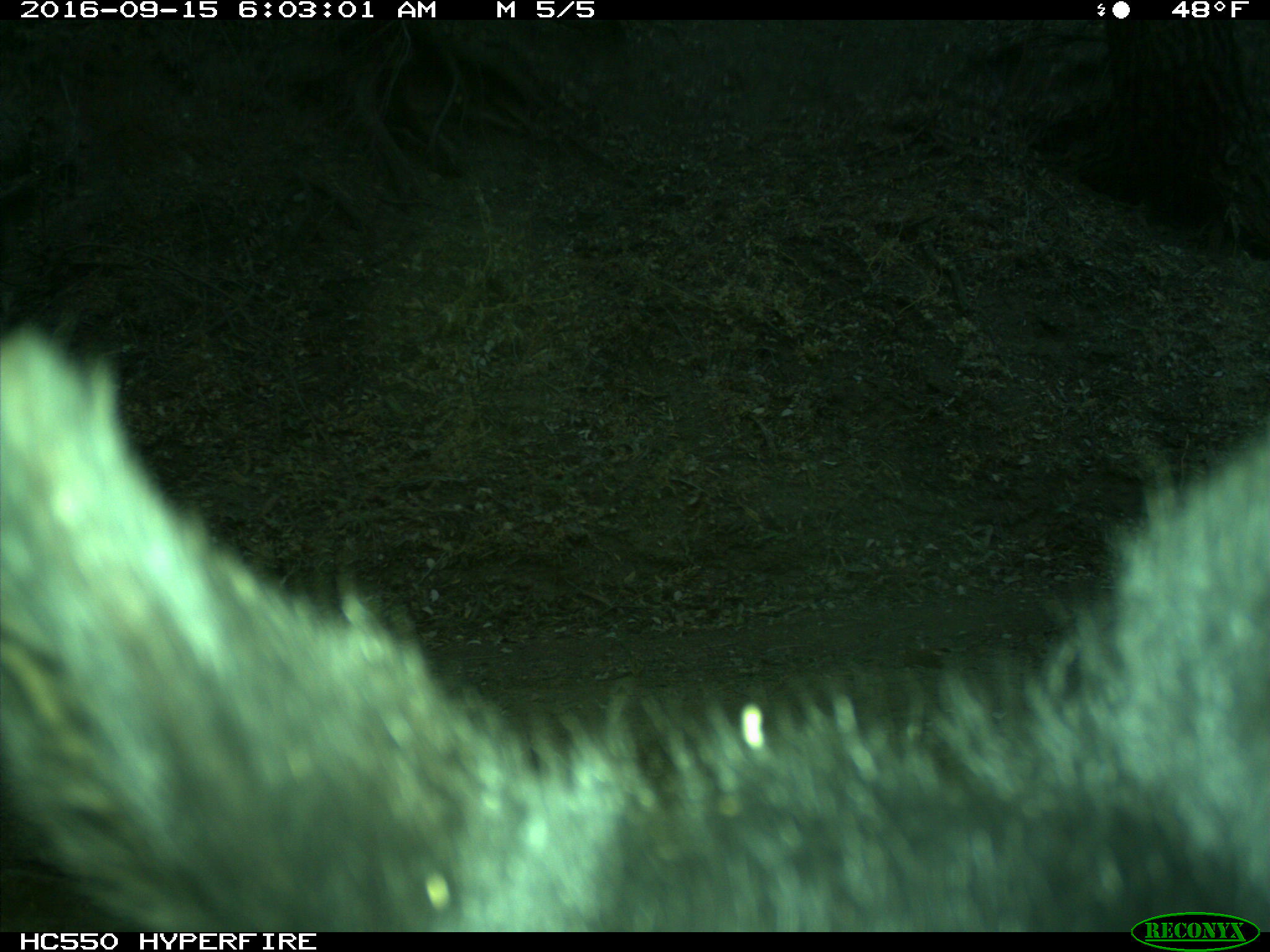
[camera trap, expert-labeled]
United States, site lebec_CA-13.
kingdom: Animalia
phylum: Chordata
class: Mammalia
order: Carnivora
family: Ursidae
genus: Ursus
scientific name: Ursus americanus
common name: american black bear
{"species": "Ursus americanus (american black bear)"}